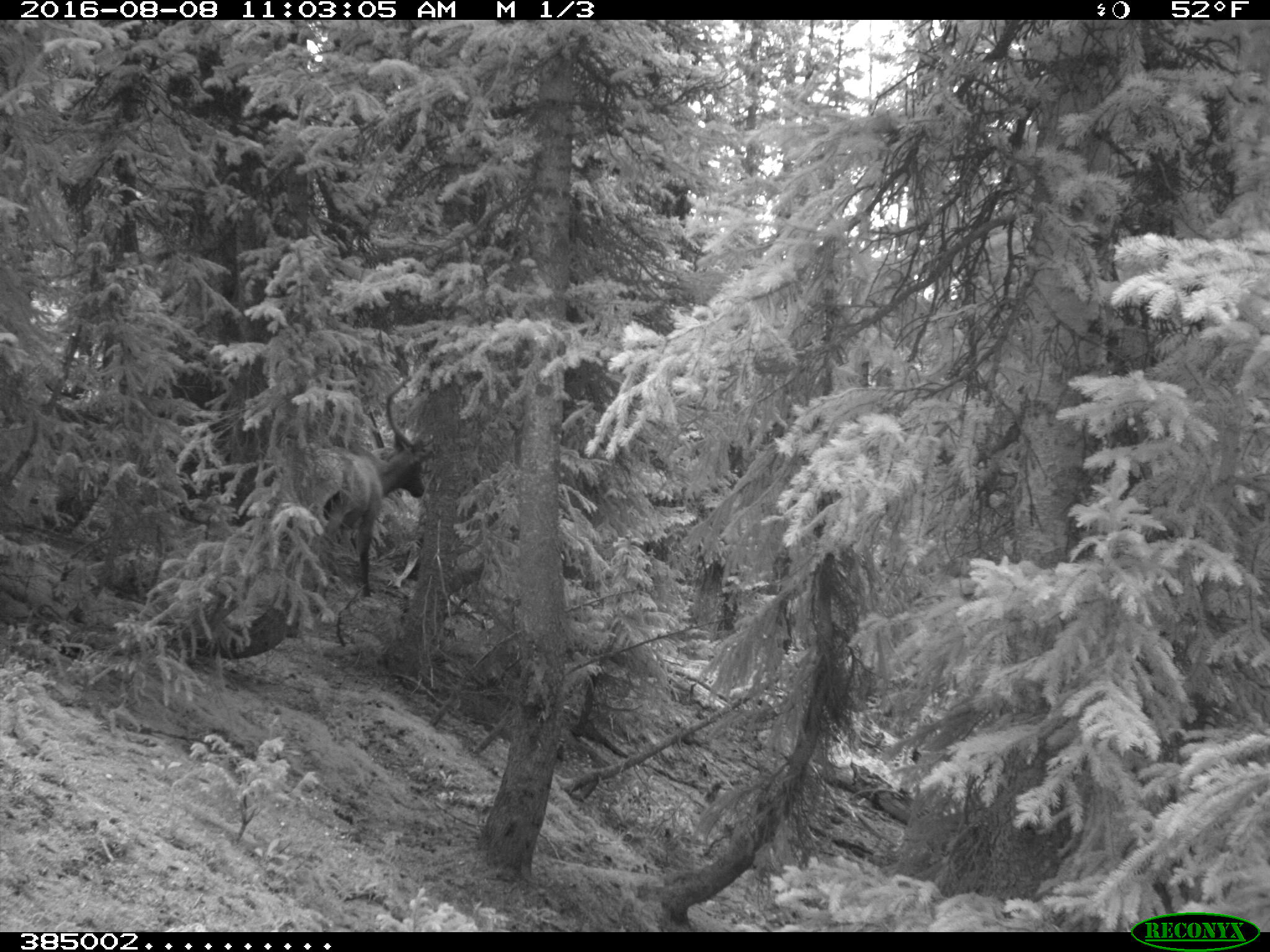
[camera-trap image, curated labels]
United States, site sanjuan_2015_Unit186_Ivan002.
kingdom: Animalia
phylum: Chordata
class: Mammalia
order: Artiodactyla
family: Cervidae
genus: Cervus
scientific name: Cervus elaphus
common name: red deer